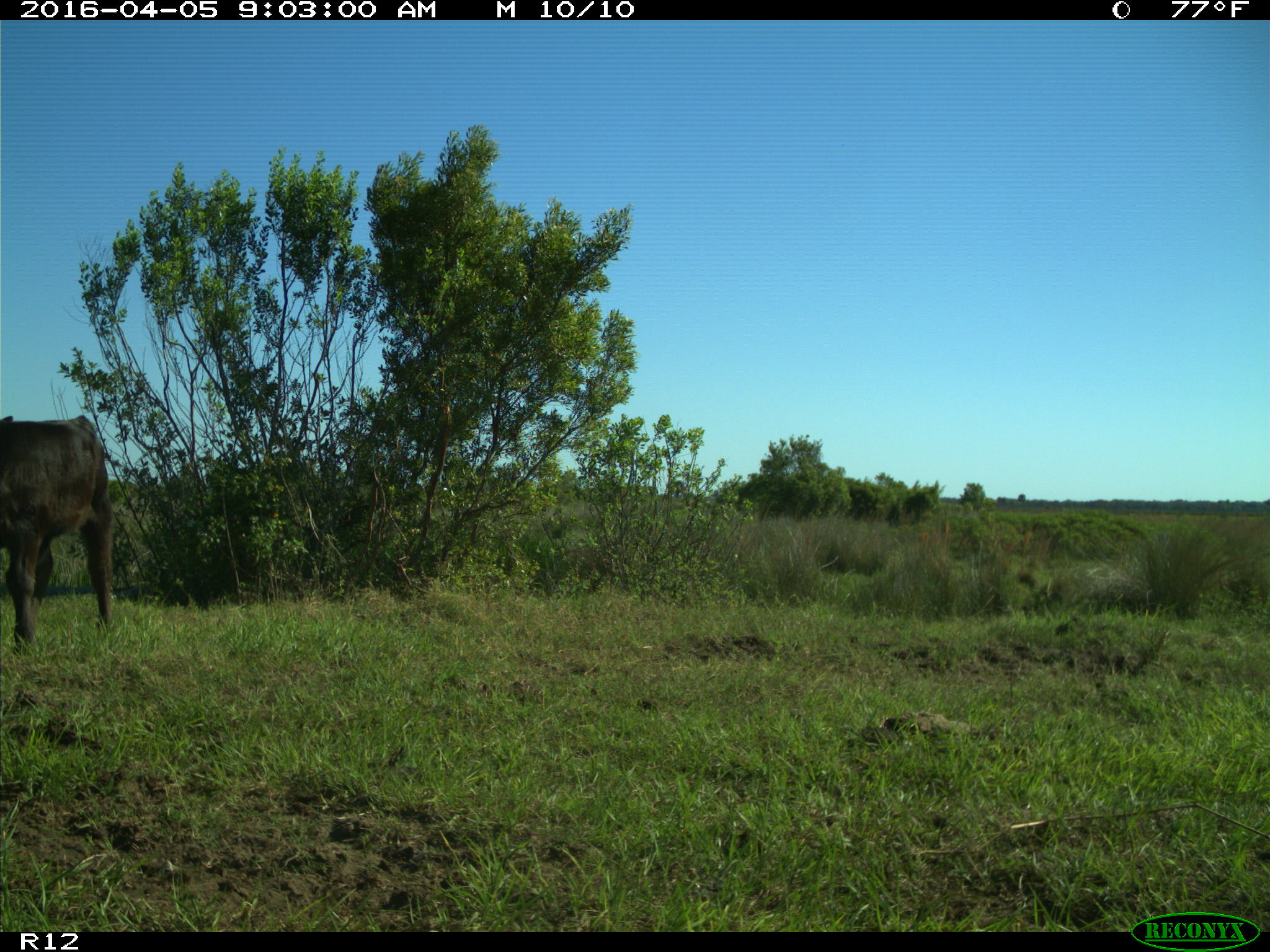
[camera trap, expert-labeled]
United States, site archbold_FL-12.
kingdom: Animalia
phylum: Chordata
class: Mammalia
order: Artiodactyla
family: Bovidae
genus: Bos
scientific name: Bos taurus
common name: domestic cow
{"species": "Bos taurus (domestic cow)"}